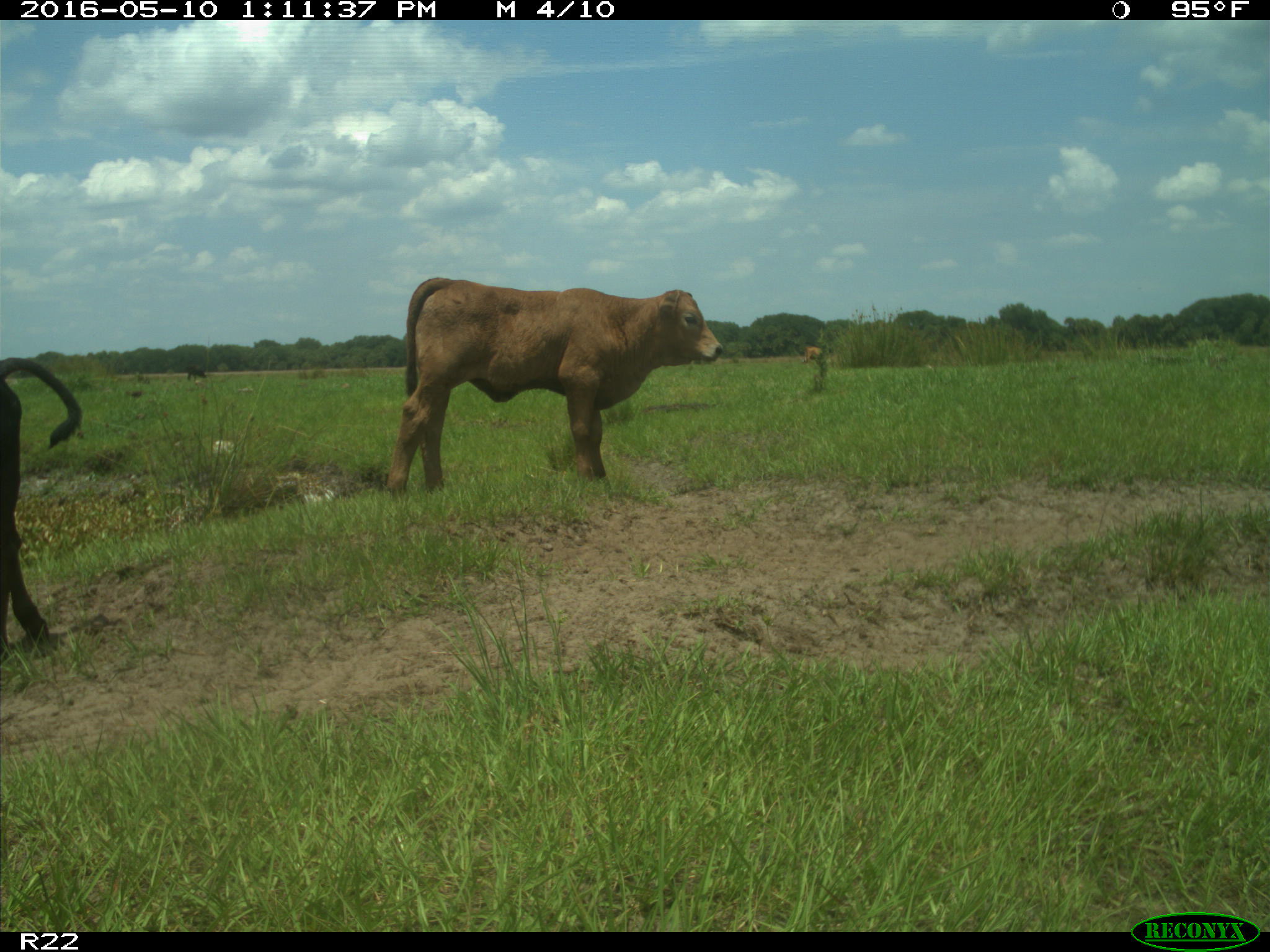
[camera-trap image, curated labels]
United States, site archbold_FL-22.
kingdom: Animalia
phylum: Chordata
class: Mammalia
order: Artiodactyla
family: Bovidae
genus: Bos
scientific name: Bos taurus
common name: domestic cow